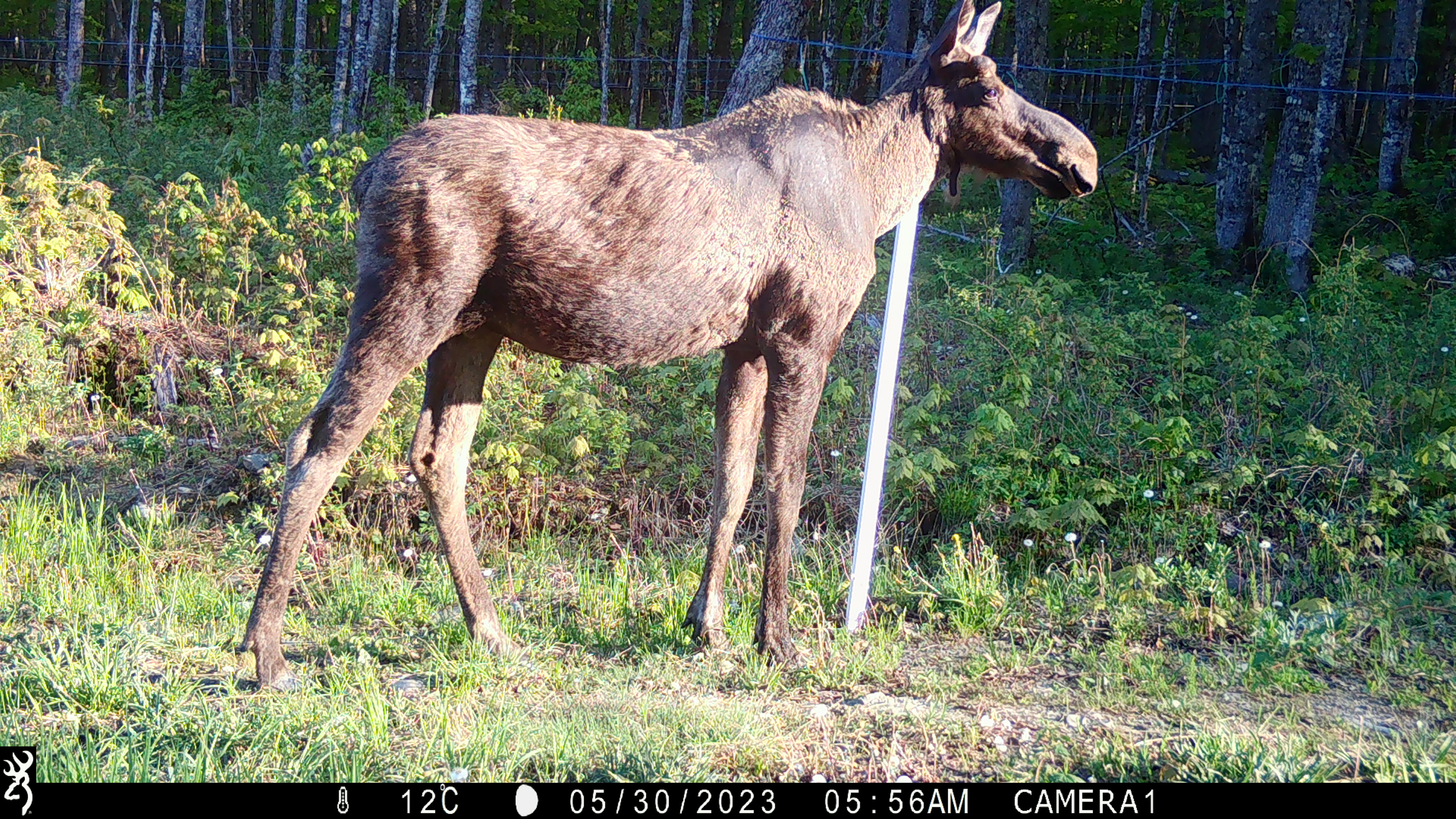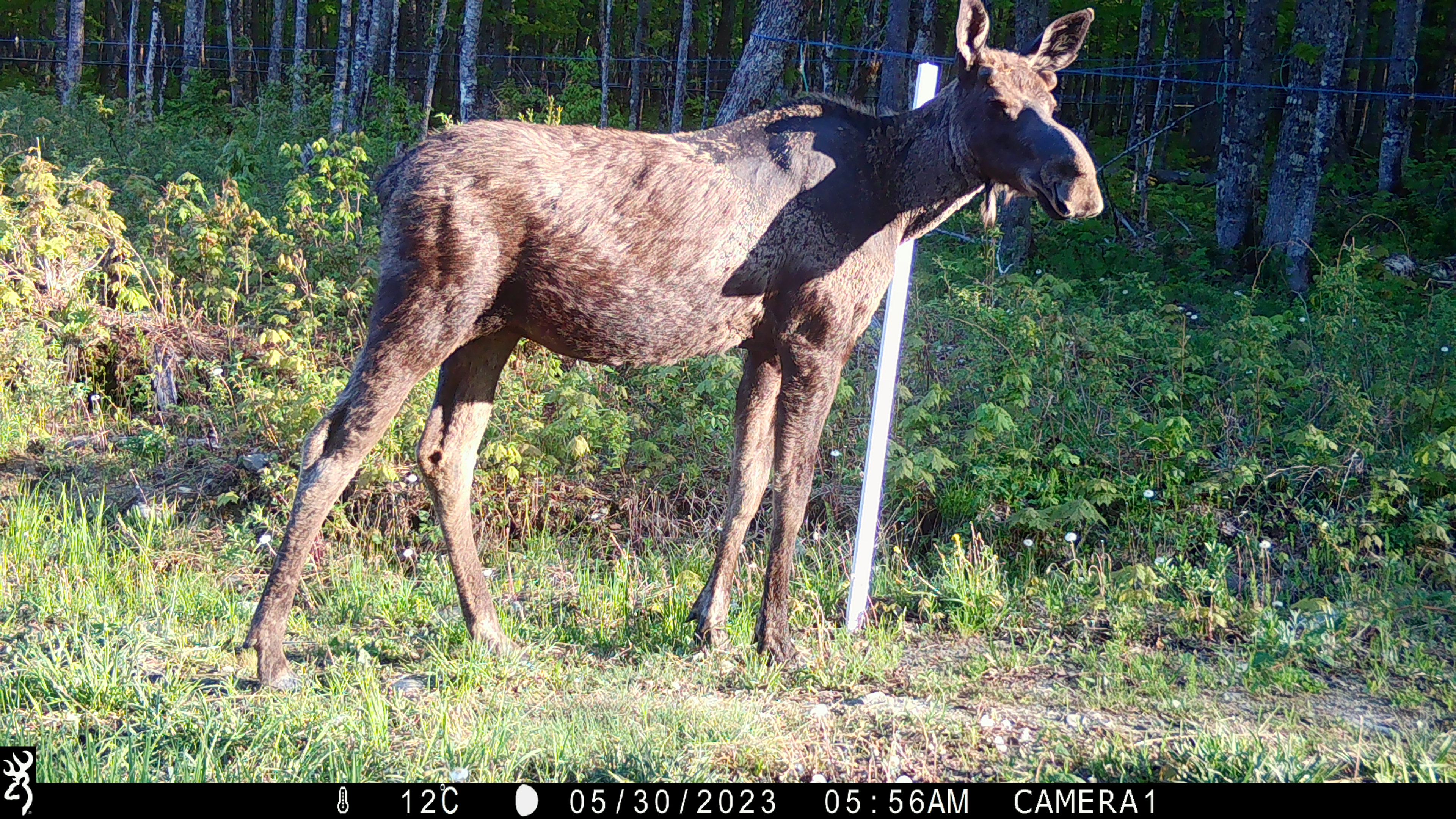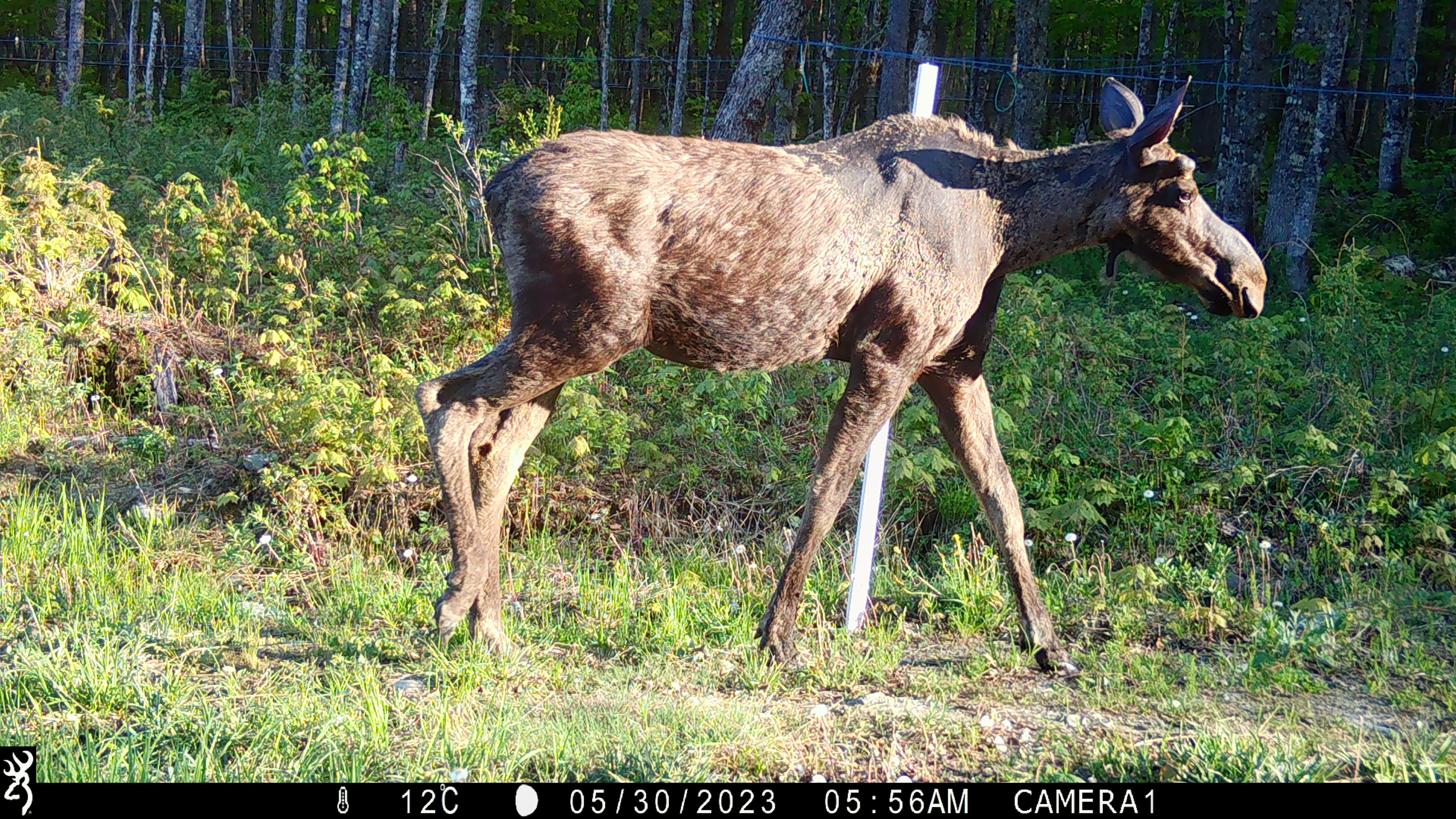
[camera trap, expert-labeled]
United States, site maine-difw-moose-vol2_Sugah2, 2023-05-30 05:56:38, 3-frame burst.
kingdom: Animalia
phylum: Chordata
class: Mammalia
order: Artiodactyla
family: Cervidae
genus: Alces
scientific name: Alces alces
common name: moose